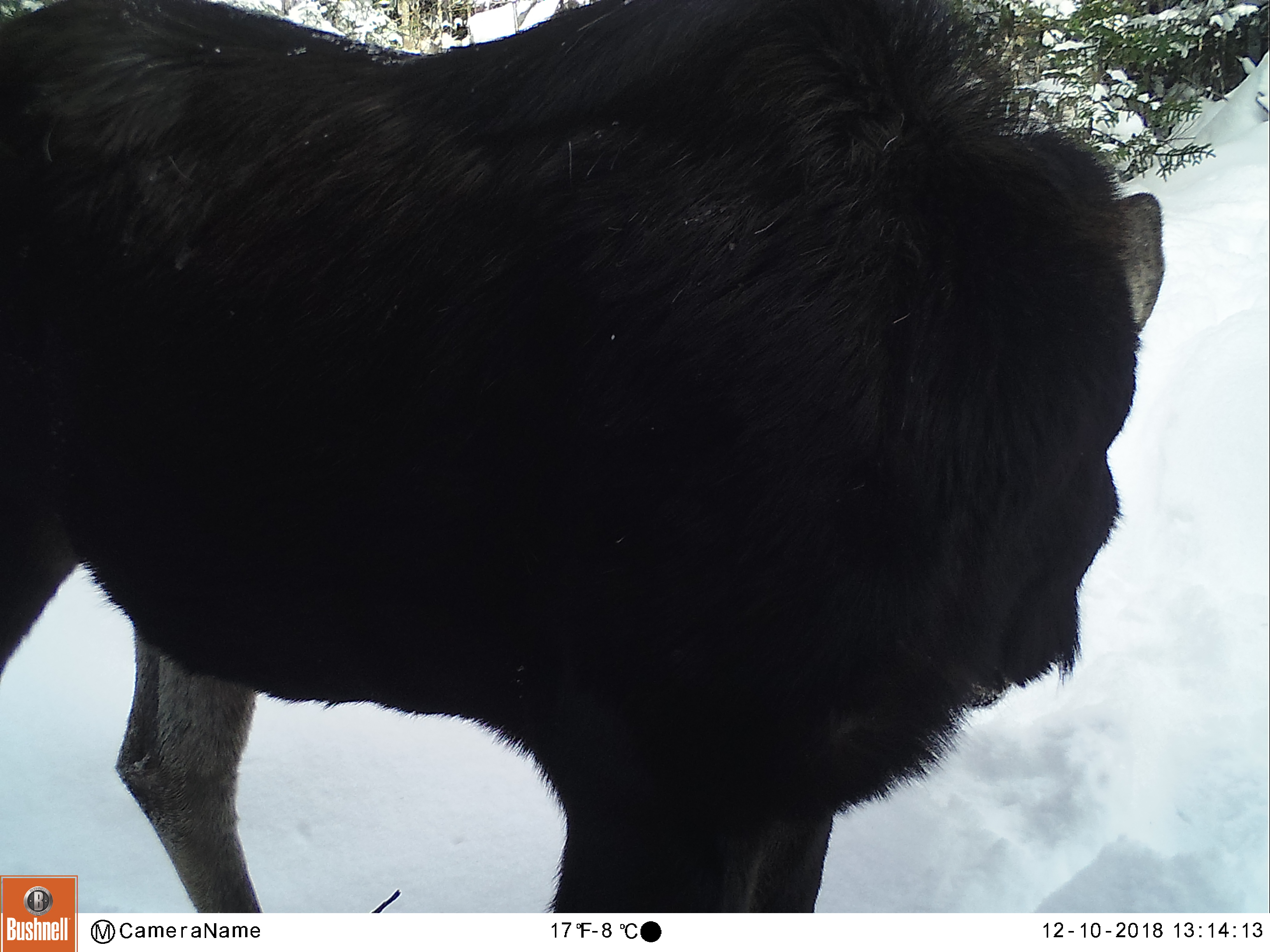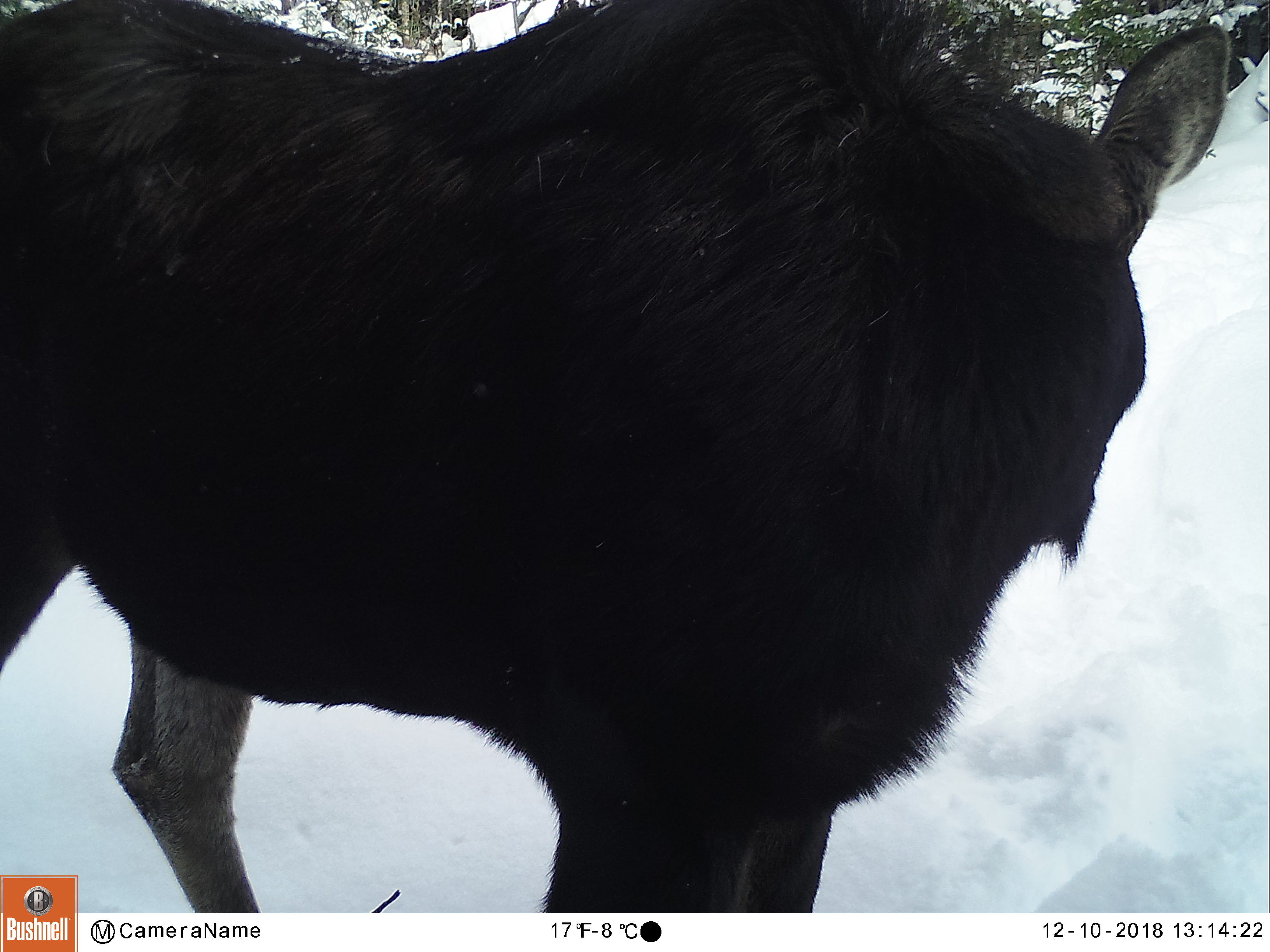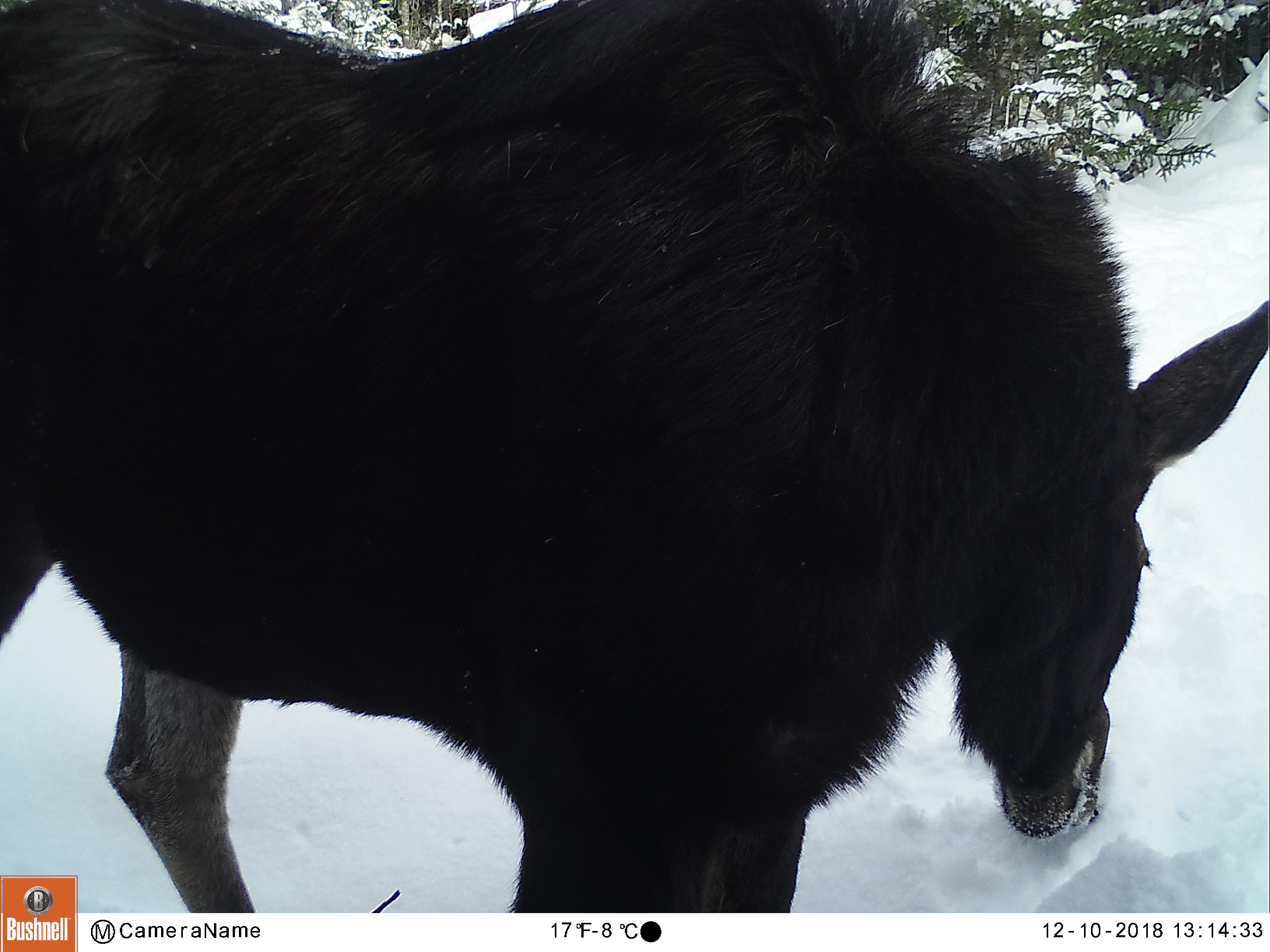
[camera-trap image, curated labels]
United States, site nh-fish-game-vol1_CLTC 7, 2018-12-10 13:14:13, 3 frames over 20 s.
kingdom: Animalia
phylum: Chordata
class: Mammalia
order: Artiodactyla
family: Cervidae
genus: Alces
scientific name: Alces alces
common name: moose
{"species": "moose (Alces alces)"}